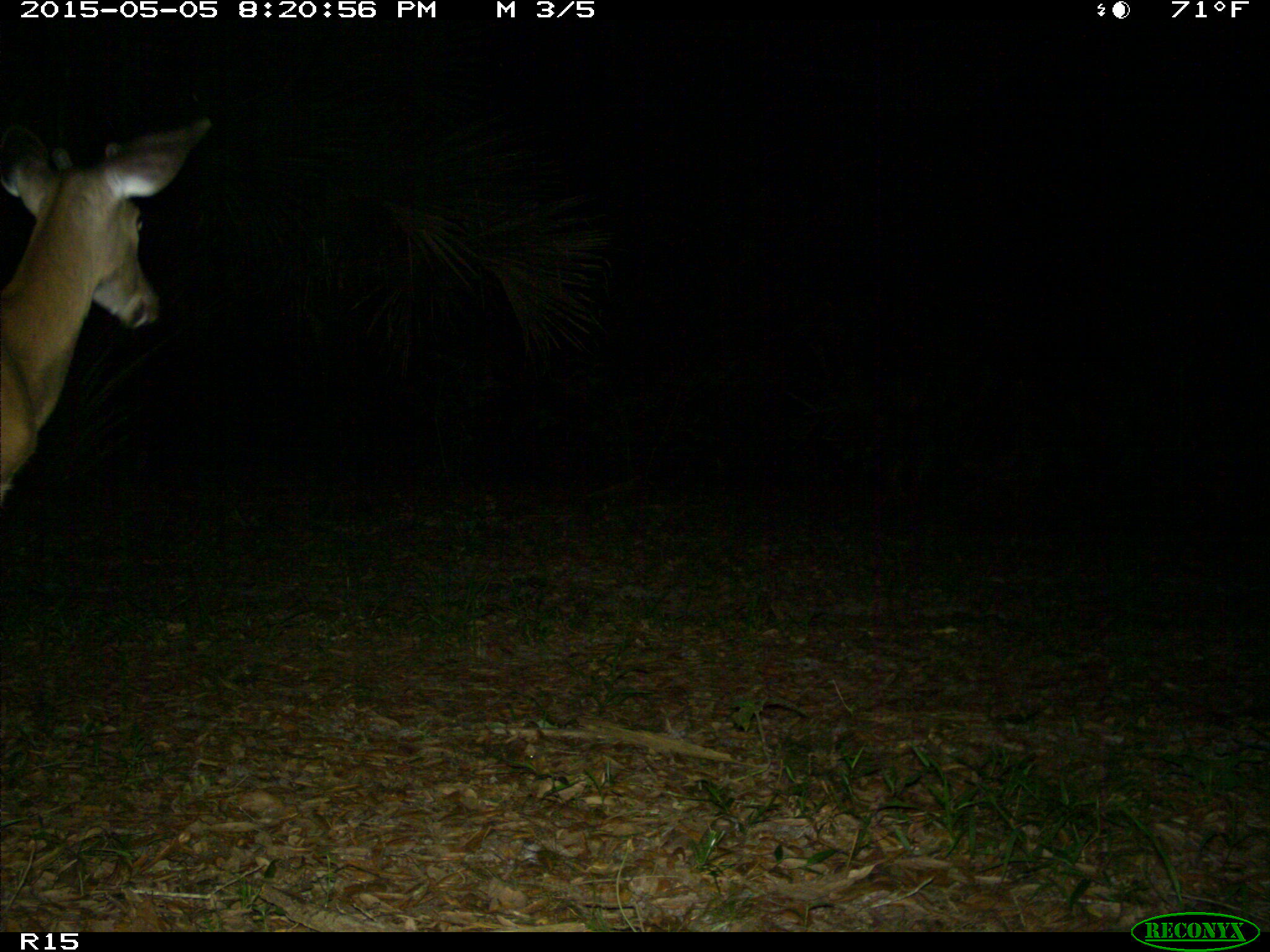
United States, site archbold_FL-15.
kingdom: Animalia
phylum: Chordata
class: Mammalia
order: Artiodactyla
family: Cervidae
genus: Odocoileus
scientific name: Odocoileus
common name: deer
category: unidentified deer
Unidentified deer (deer) (Odocoileus).